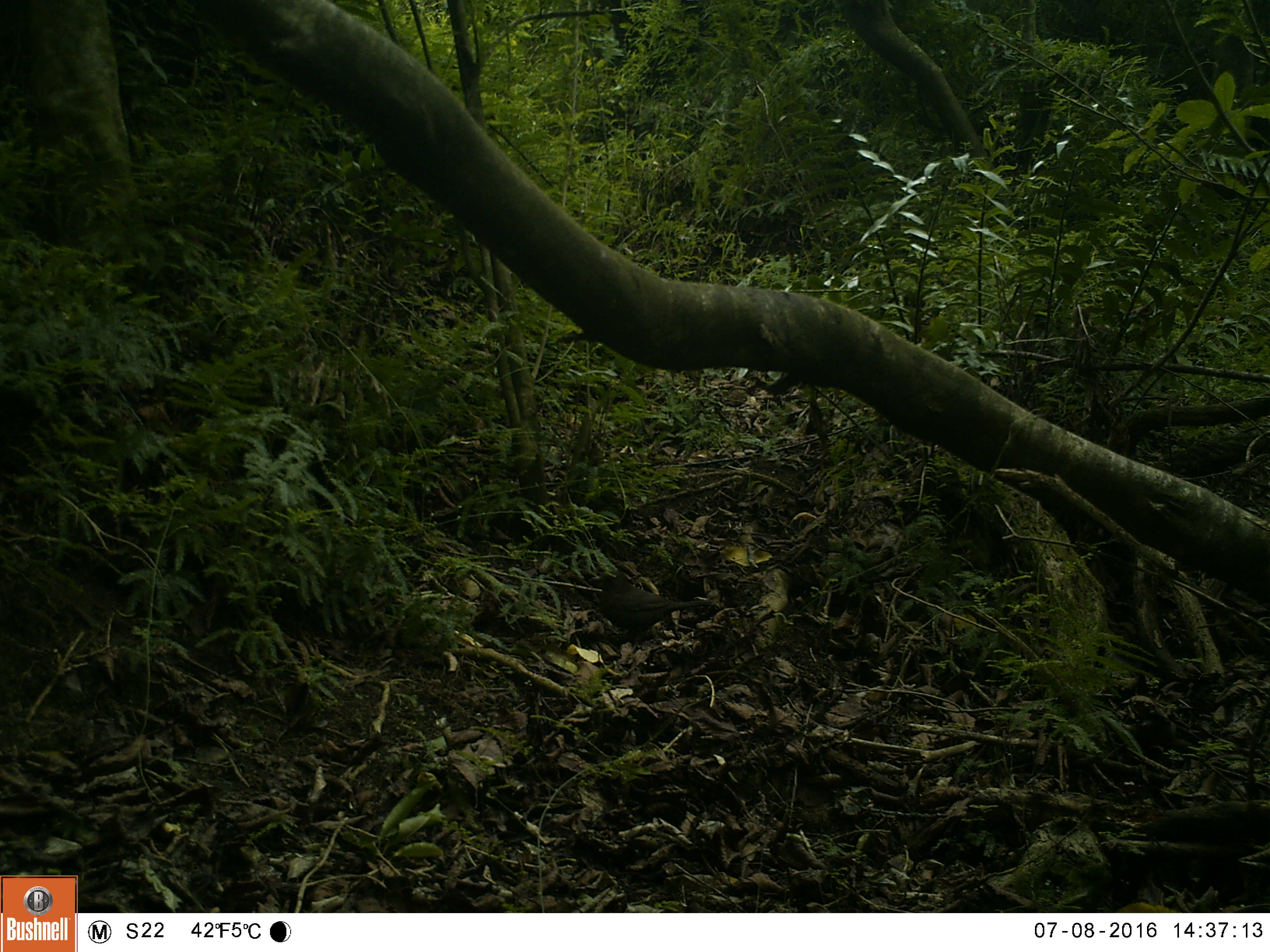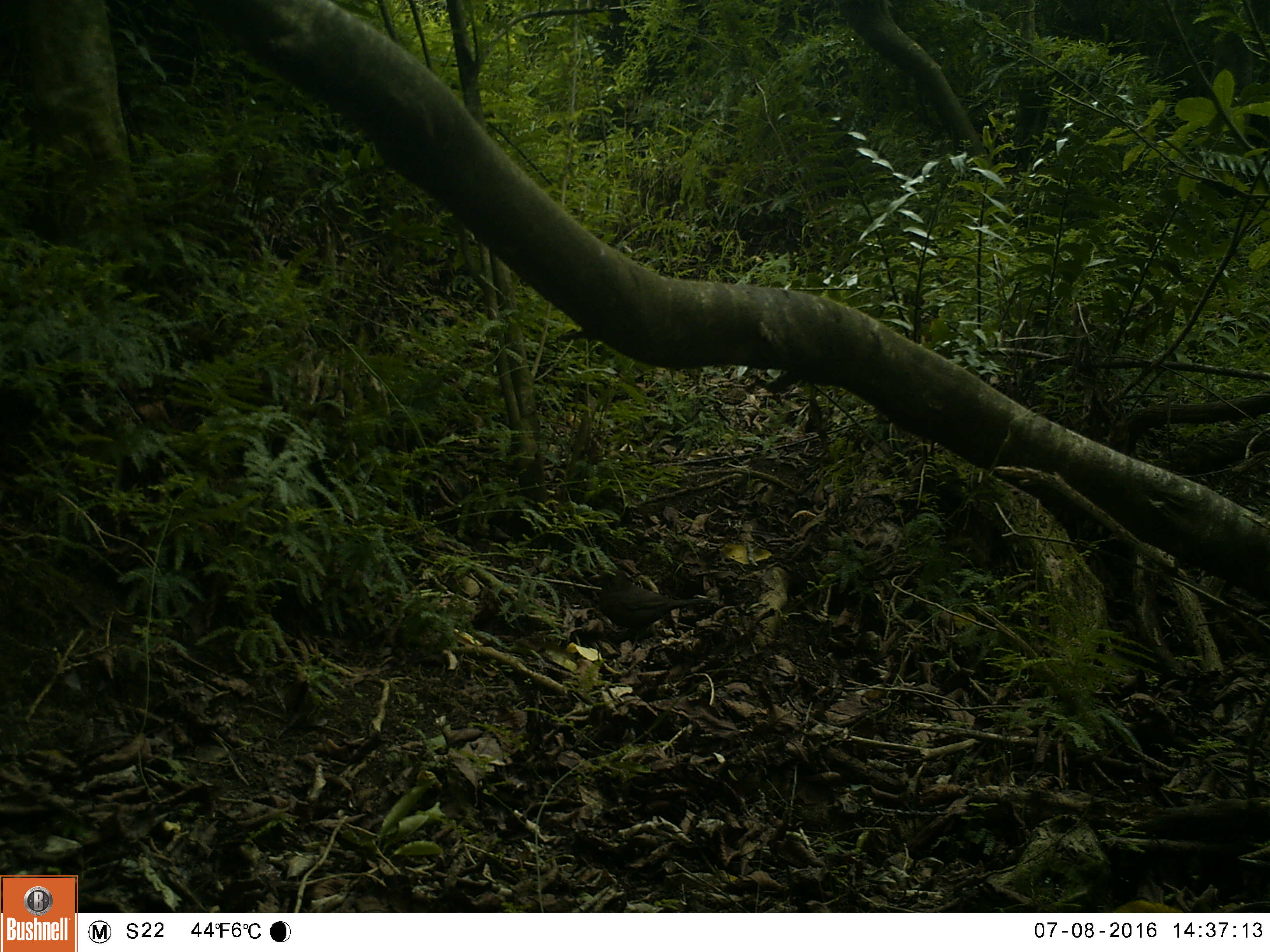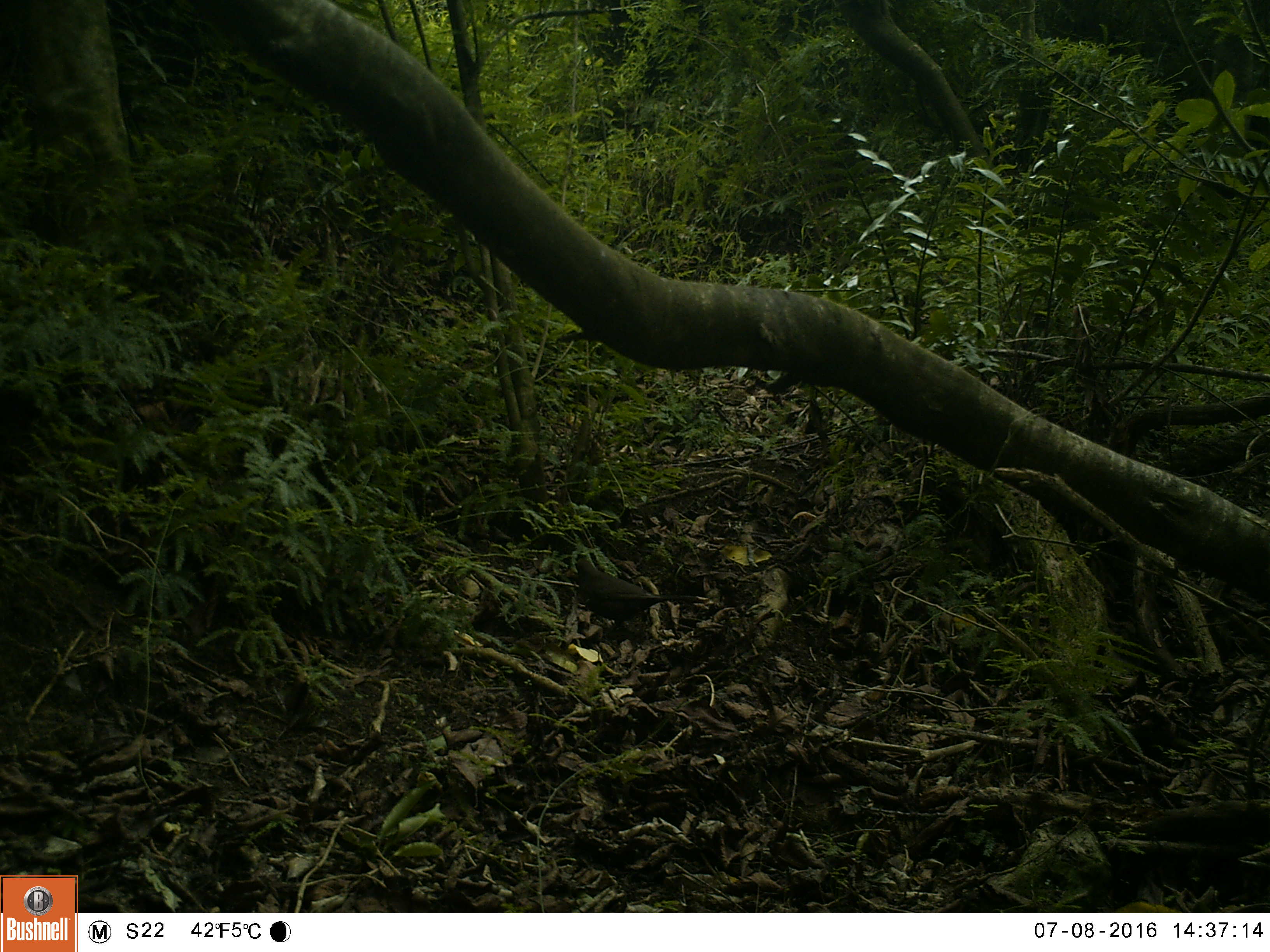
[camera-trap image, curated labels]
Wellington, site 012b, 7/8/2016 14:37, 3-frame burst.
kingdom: Animalia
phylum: Chordata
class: Aves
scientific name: Aves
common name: bird